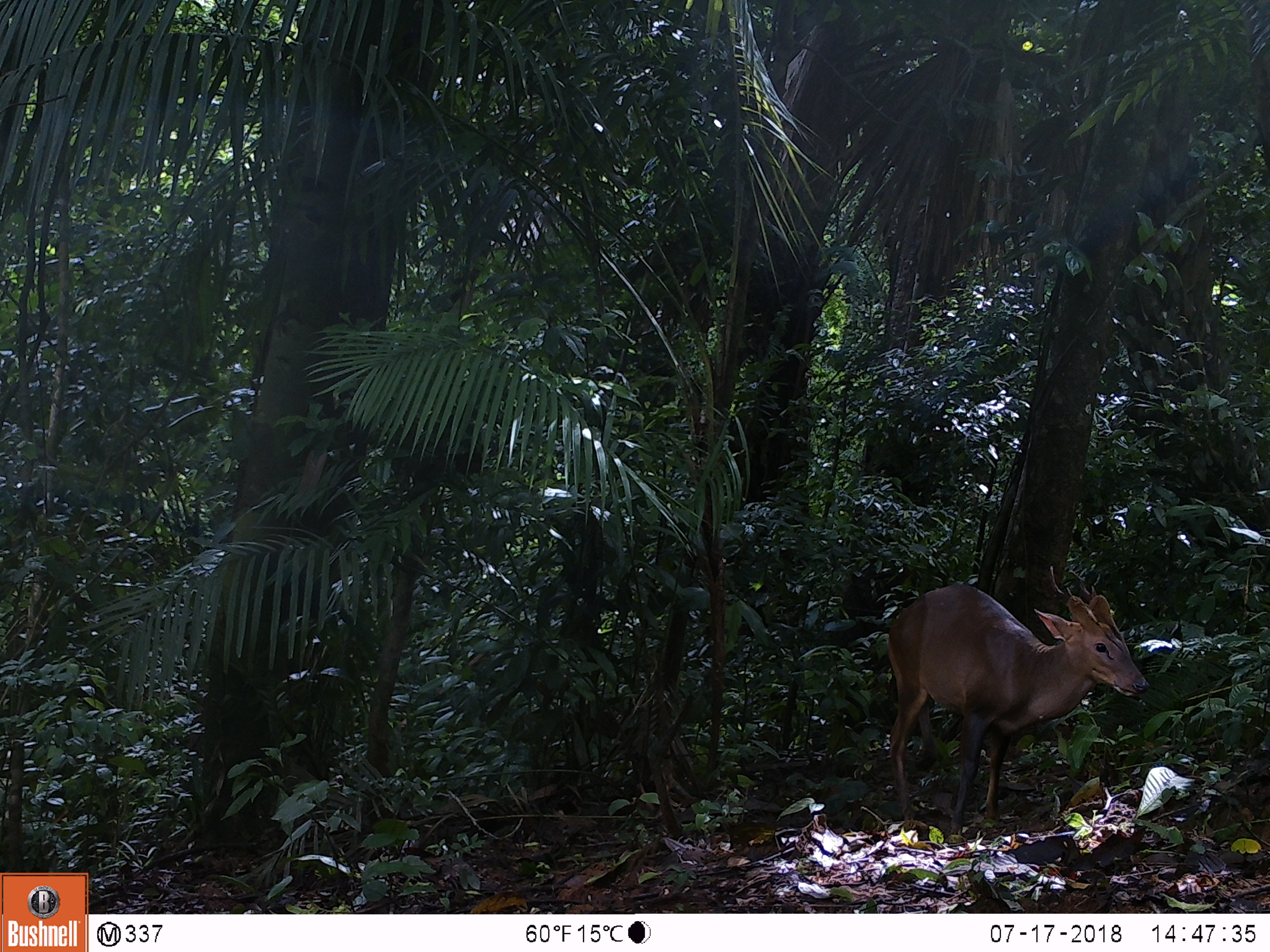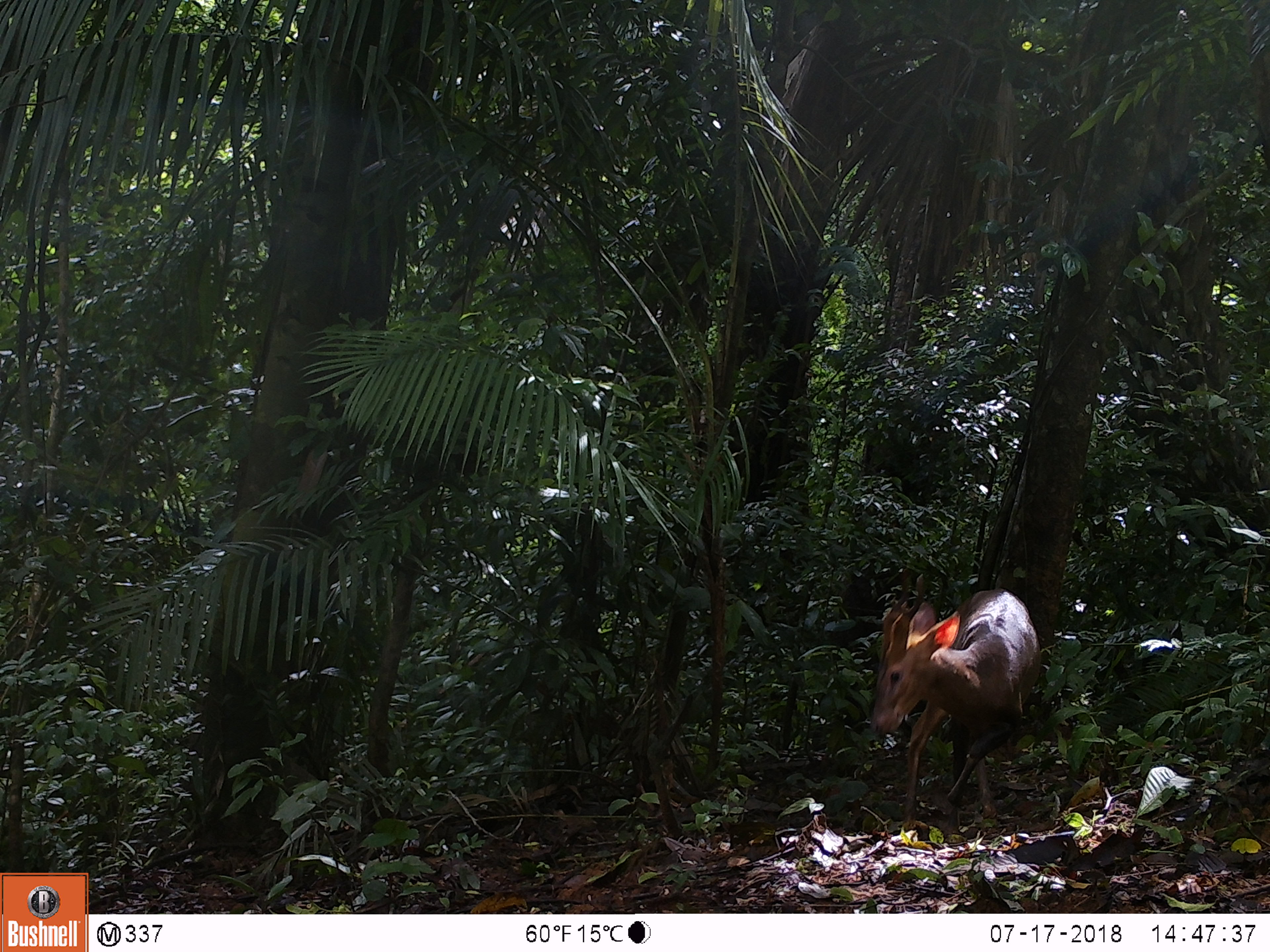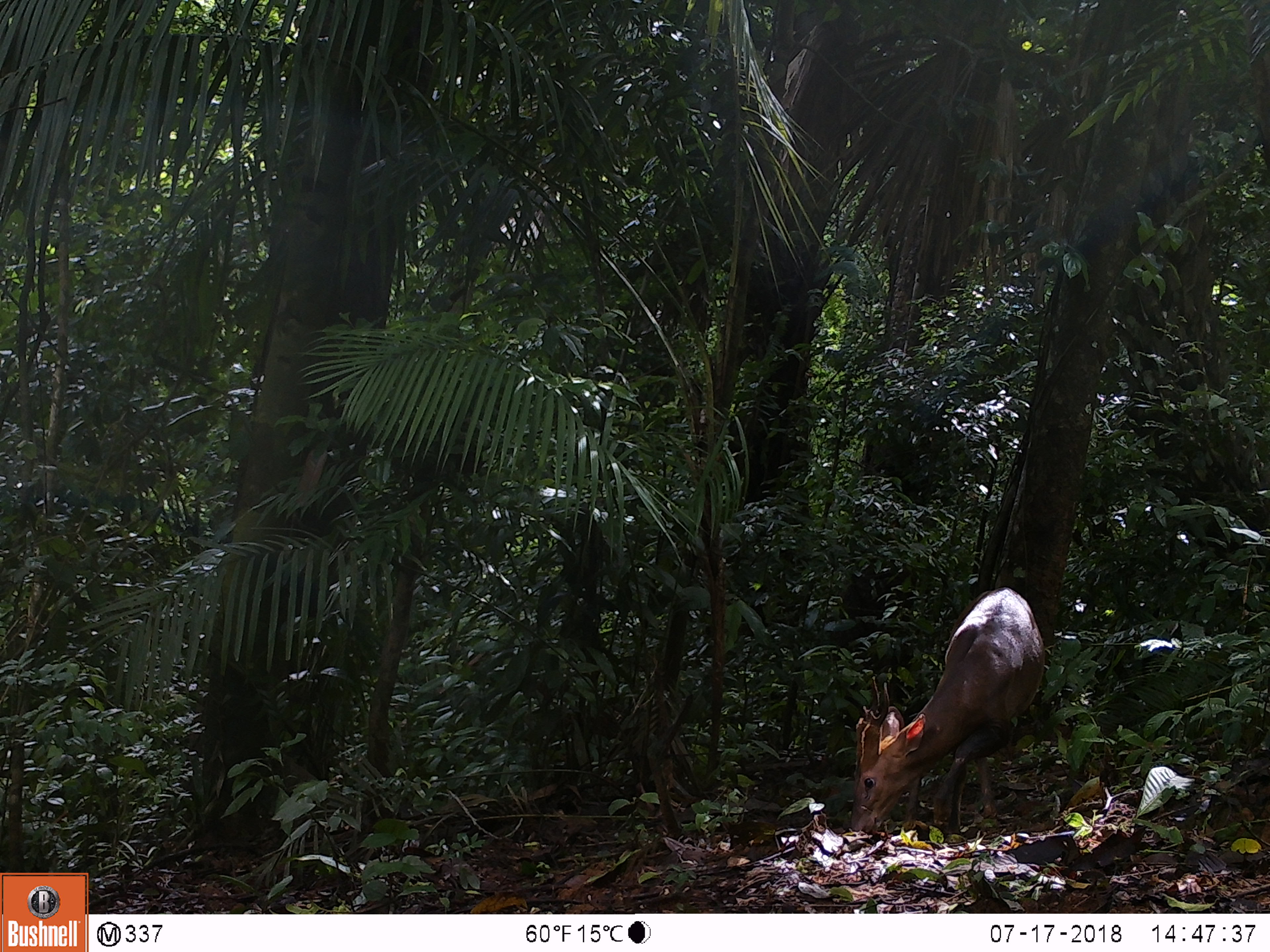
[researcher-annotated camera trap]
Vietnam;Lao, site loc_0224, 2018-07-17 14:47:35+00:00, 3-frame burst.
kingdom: Animalia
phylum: Chordata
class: Mammalia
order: Artiodactyla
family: Cervidae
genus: Muntiacus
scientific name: Muntiacus vuquangensis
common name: large-antlered muntjac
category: large antlered muntjac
Large antlered muntjac (large-antlered muntjac) (Muntiacus vuquangensis). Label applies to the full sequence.